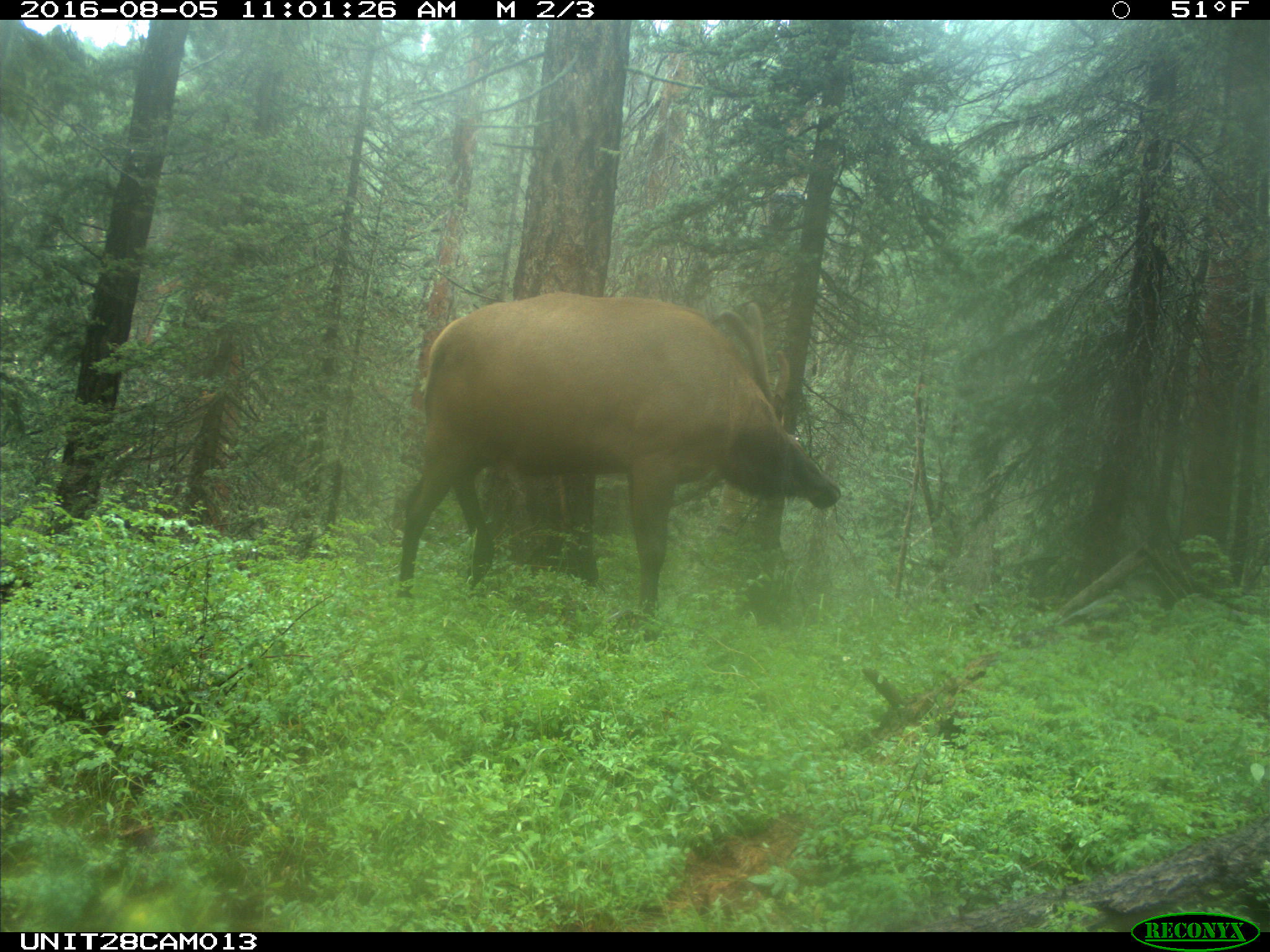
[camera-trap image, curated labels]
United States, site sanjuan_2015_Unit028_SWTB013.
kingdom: Animalia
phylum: Chordata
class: Mammalia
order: Artiodactyla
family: Cervidae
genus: Cervus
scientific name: Cervus elaphus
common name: red deer